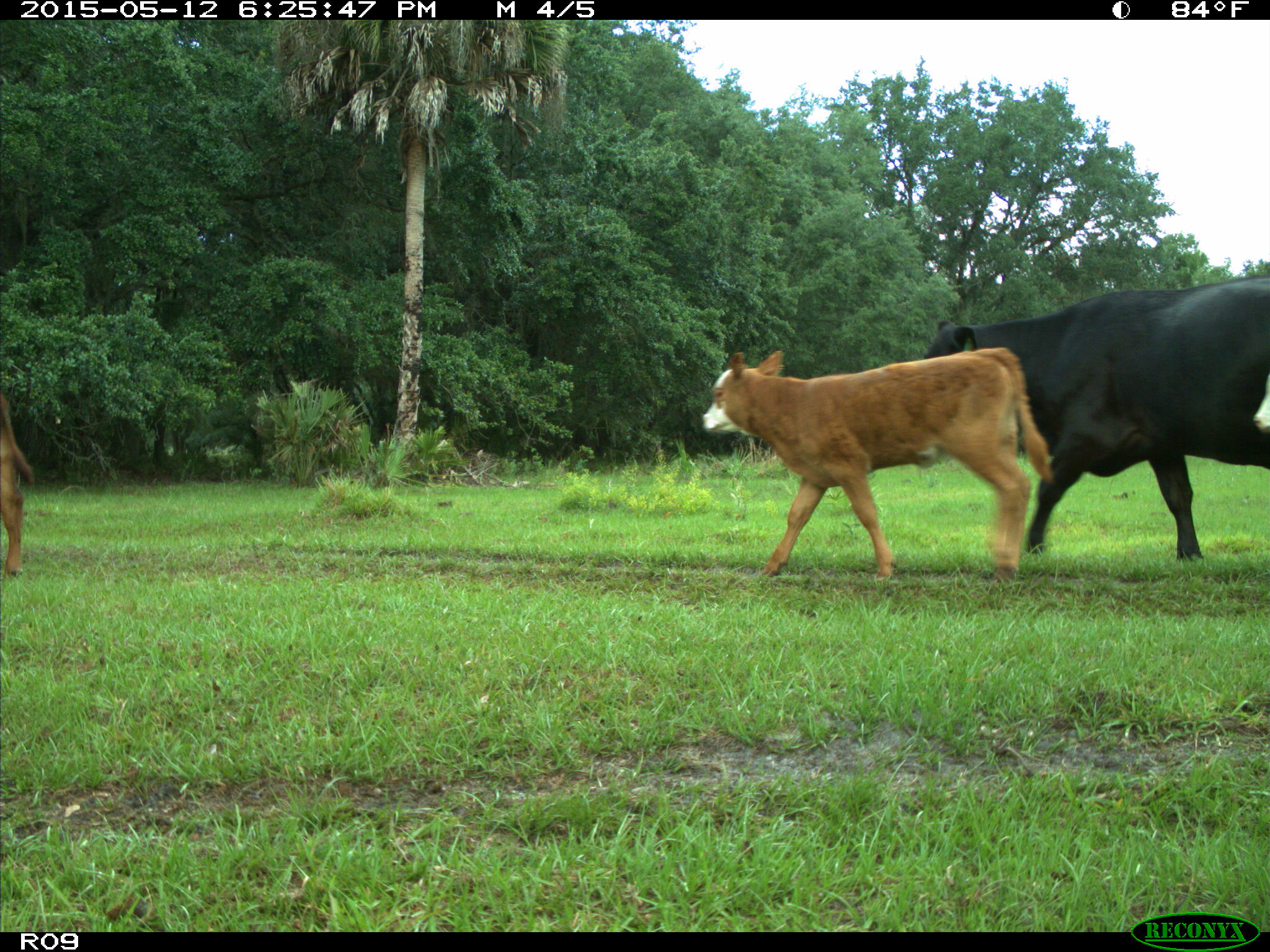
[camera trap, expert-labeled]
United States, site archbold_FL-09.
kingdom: Animalia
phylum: Chordata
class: Mammalia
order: Artiodactyla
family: Bovidae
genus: Bos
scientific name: Bos taurus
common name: domestic cow